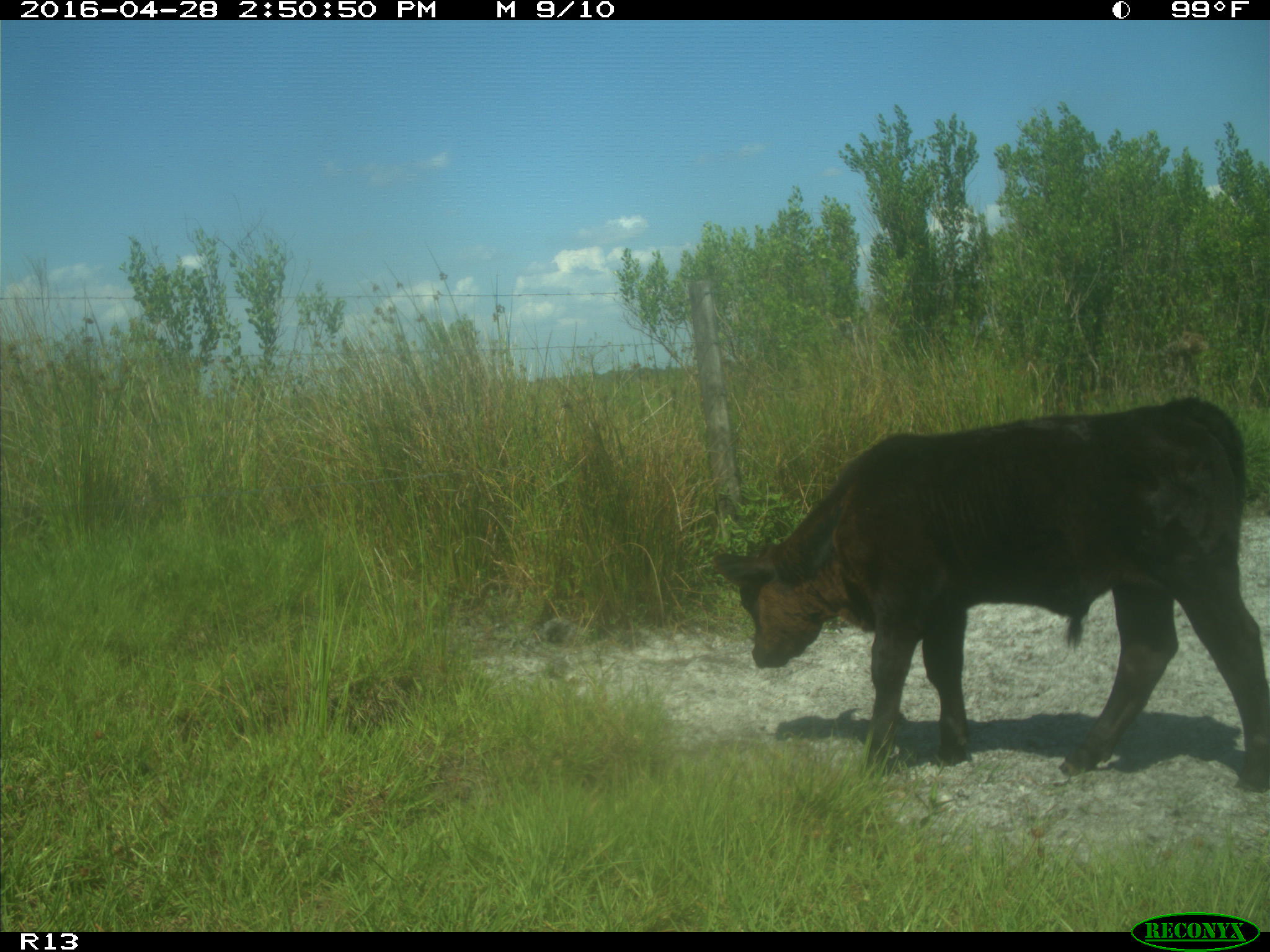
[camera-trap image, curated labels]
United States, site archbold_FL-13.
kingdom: Animalia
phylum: Chordata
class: Mammalia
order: Artiodactyla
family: Bovidae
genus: Bos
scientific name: Bos taurus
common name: domestic cow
Bos taurus (domestic cow).